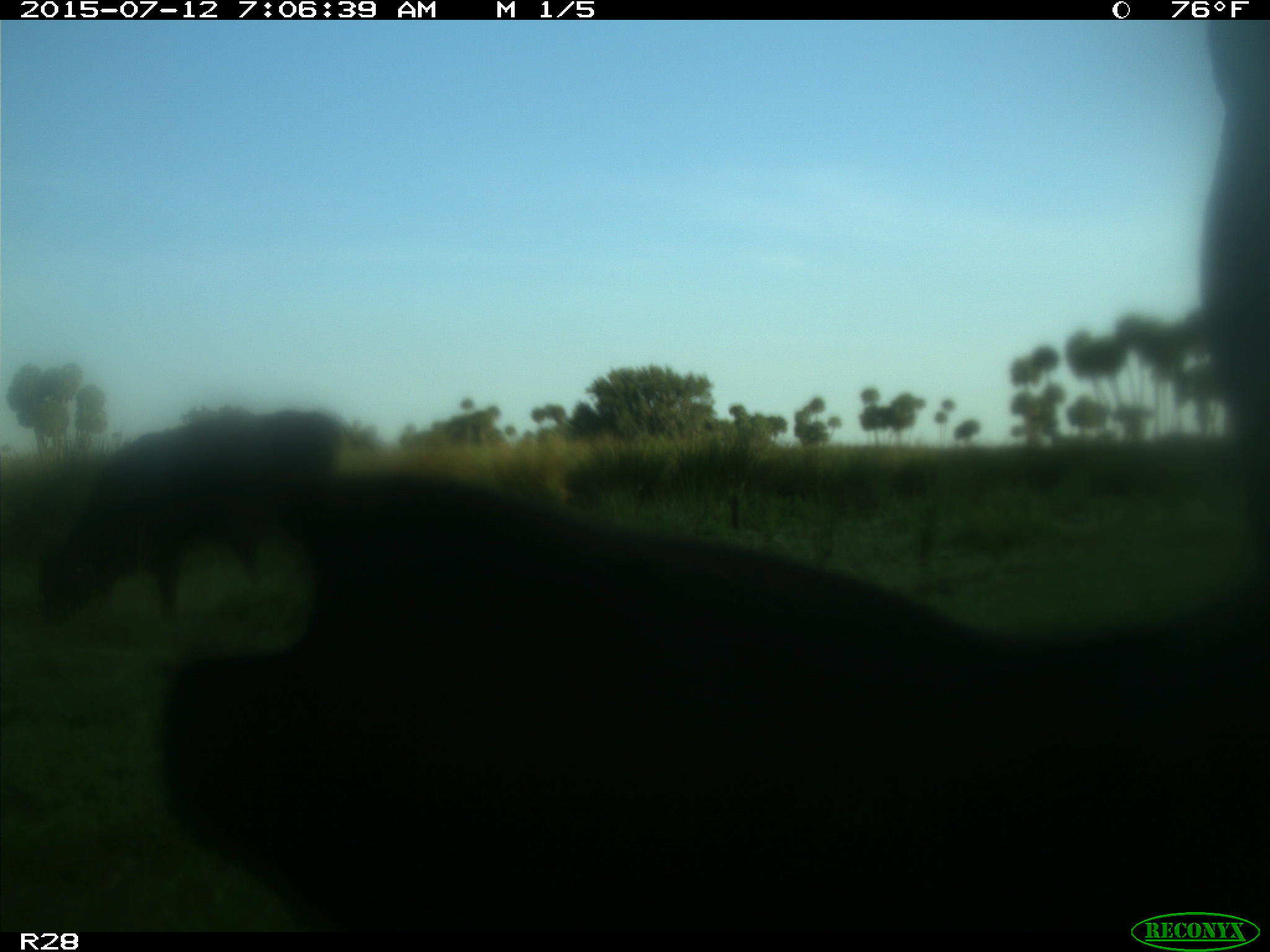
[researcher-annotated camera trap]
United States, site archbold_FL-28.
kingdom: Animalia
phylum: Chordata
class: Mammalia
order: Artiodactyla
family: Bovidae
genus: Bos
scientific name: Bos taurus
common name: domestic cow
Bos taurus (domestic cow).